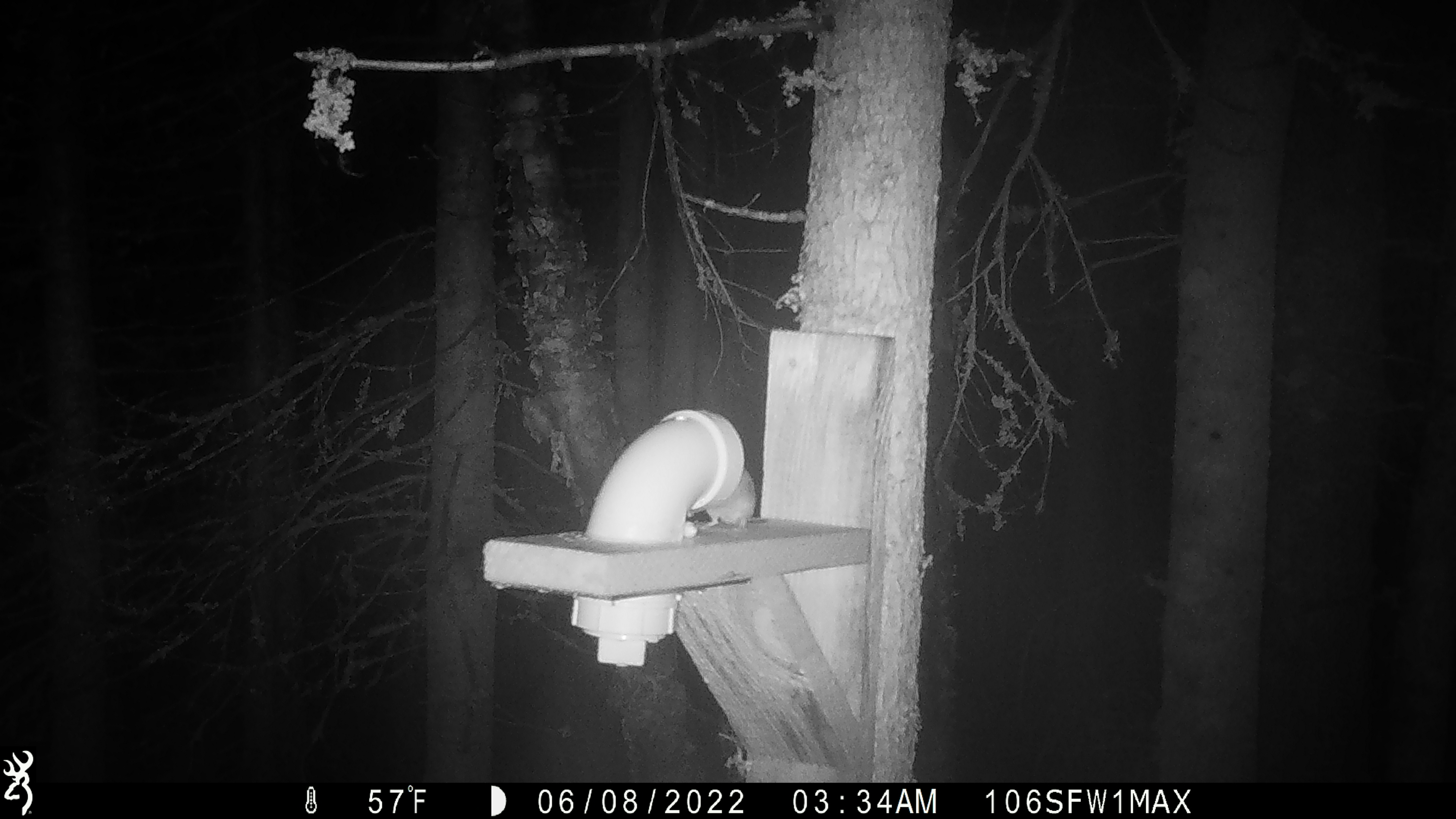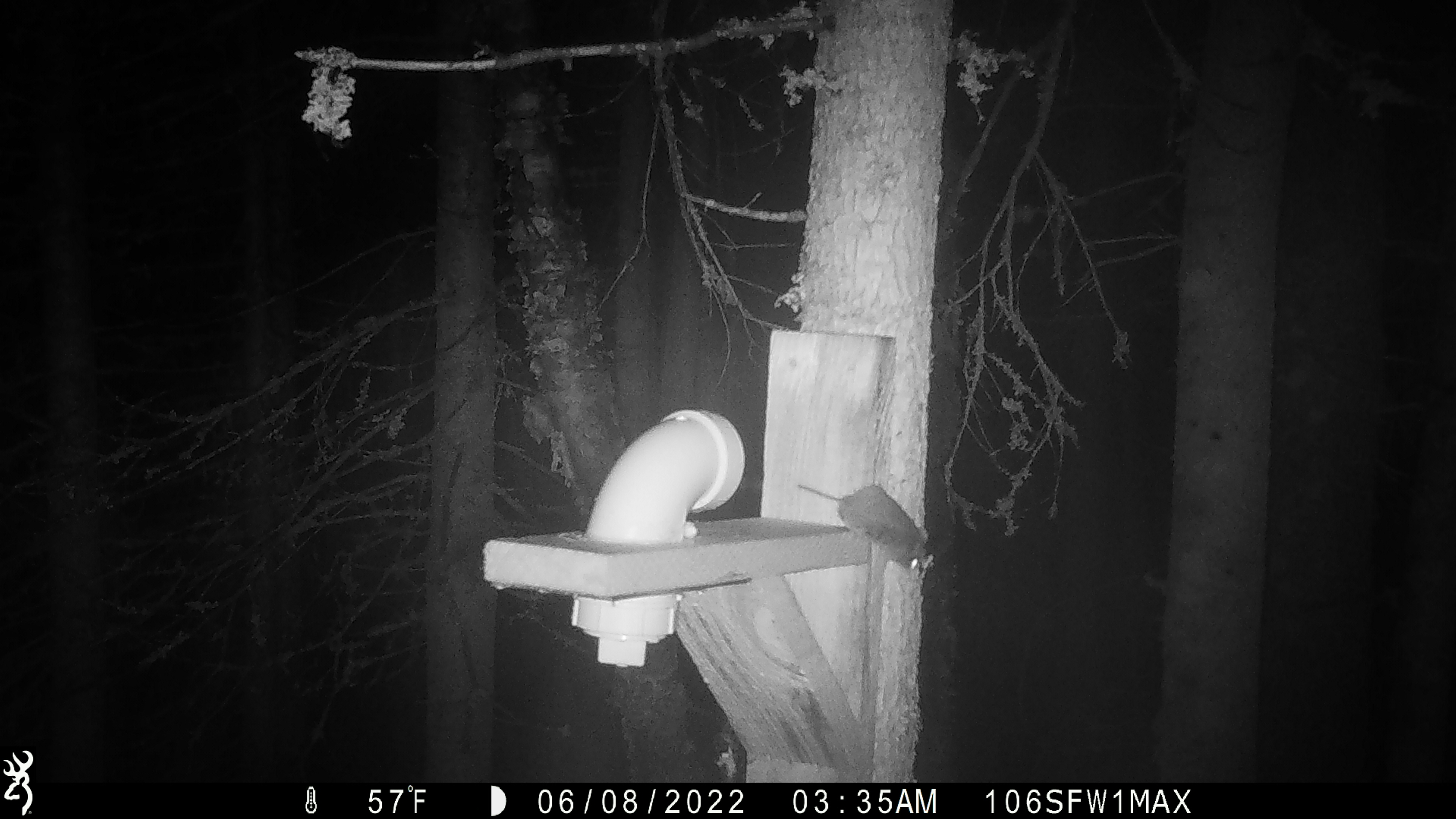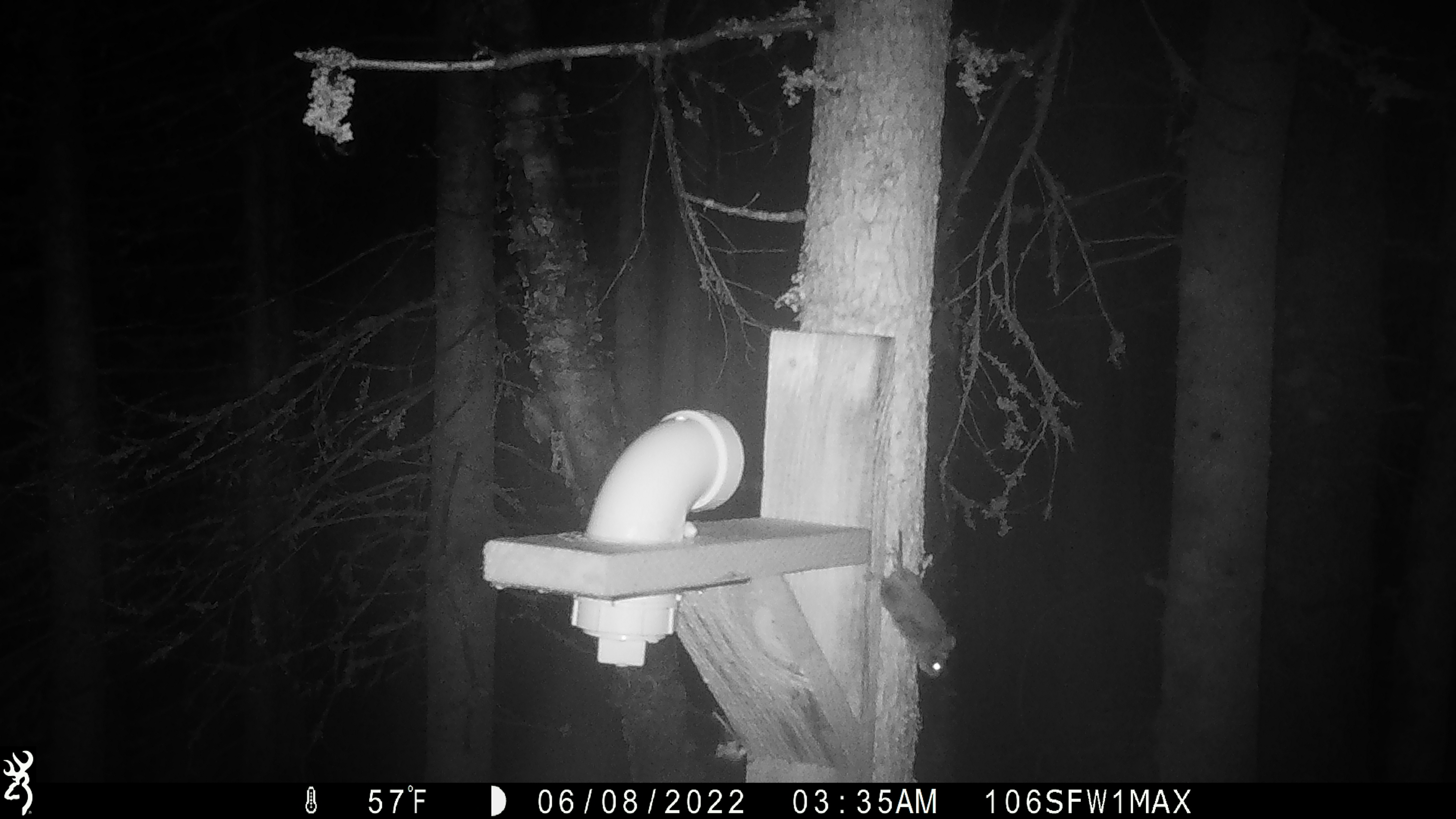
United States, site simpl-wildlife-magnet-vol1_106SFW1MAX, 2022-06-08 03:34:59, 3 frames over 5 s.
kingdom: Animalia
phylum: Chordata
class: Mammalia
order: Rodentia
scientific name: Rodentia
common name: mouse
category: mouse sp.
Mouse sp. (mouse) (Rodentia).